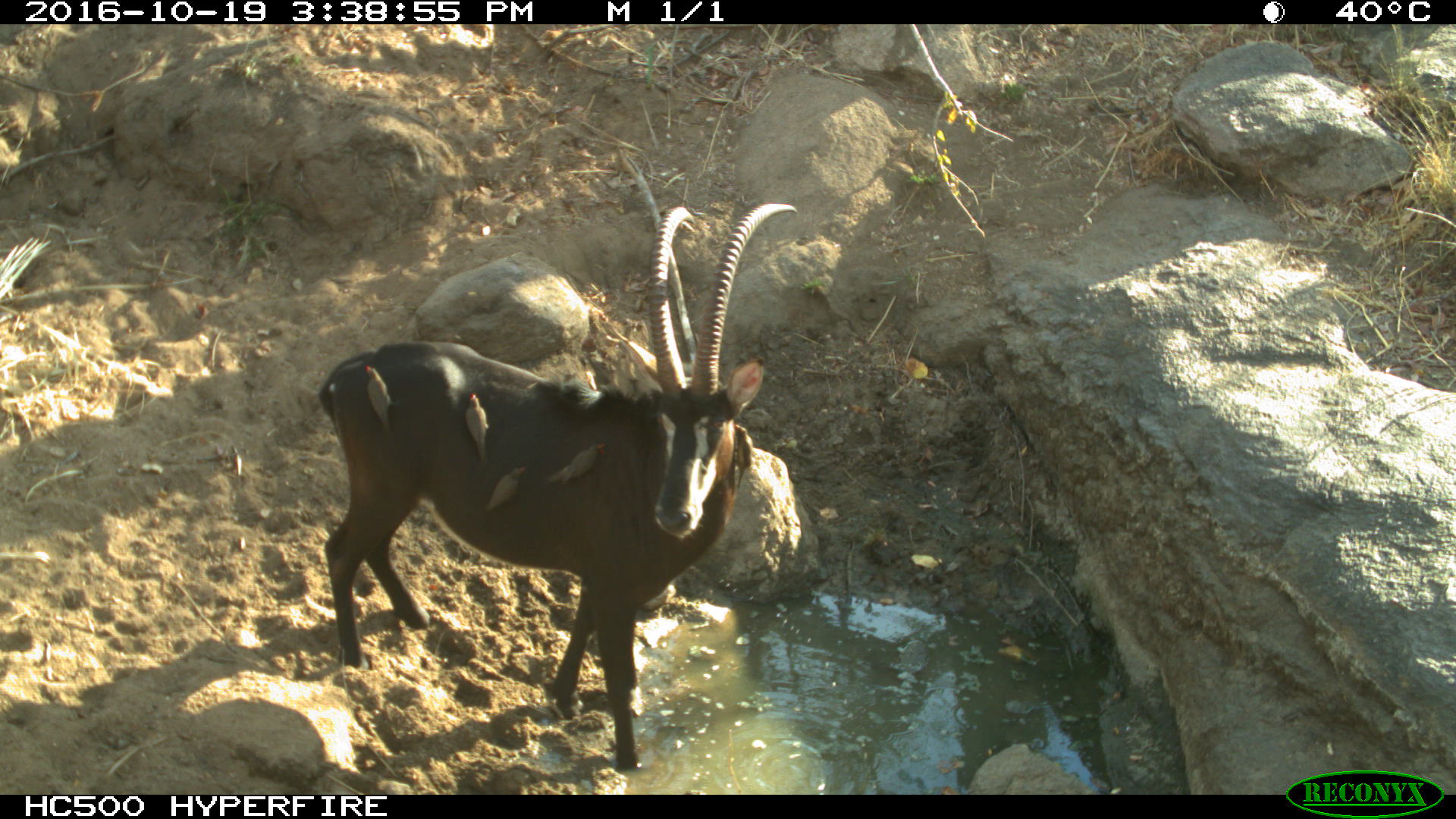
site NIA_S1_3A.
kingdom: Animalia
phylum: Chordata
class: Aves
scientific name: Aves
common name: bird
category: birdother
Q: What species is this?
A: Birdother (bird) (Aves).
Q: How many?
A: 4.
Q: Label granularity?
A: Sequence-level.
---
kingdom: Animalia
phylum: Chordata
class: Mammalia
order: Artiodactyla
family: Bovidae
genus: Hippotragus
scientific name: Hippotragus niger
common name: sable antelope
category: sable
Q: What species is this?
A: Sable (sable antelope) (Hippotragus niger).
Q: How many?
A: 1.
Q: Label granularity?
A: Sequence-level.